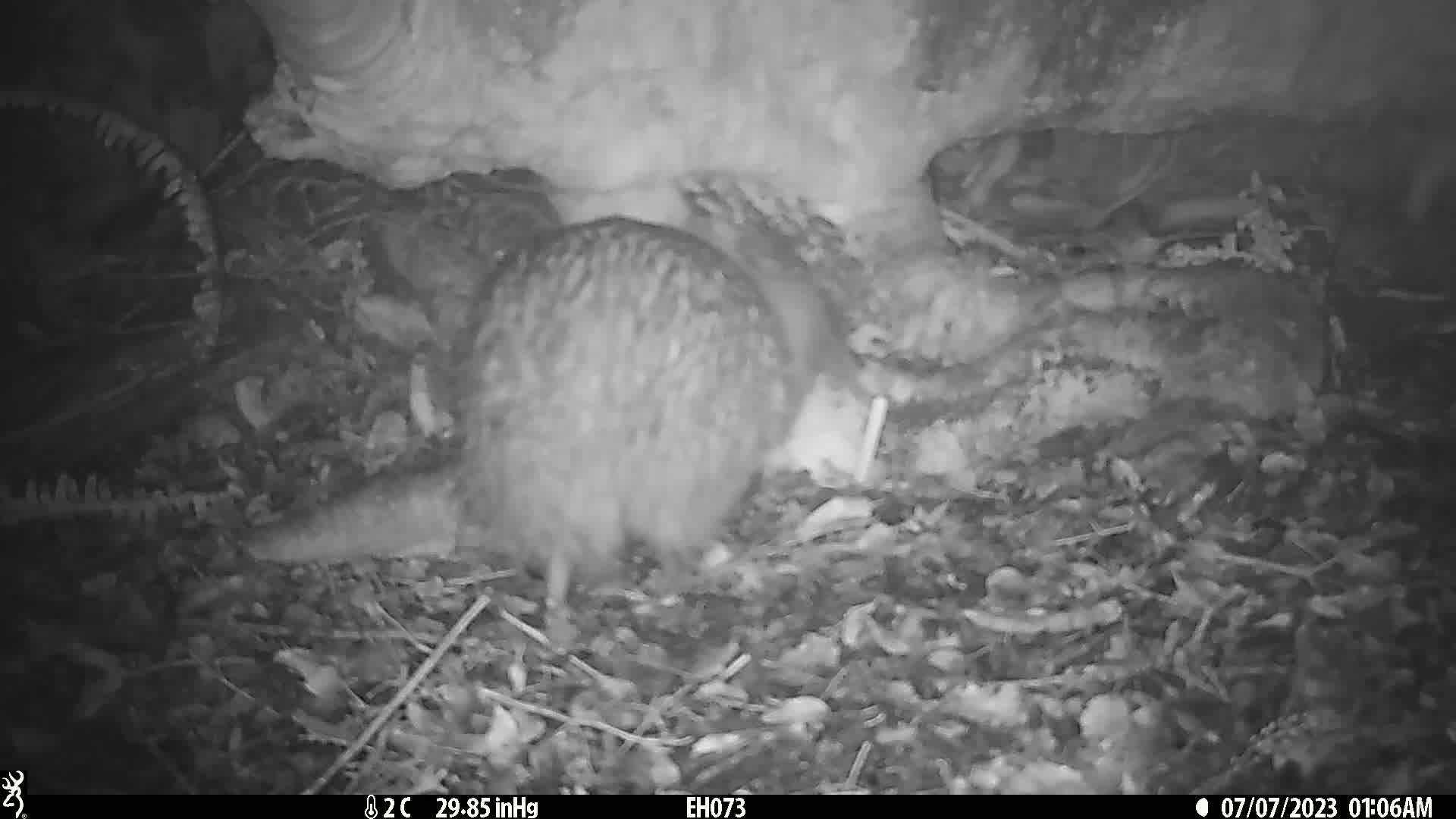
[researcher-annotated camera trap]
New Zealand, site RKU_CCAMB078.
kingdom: Animalia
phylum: Chordata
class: Aves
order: Apterygiformes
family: Apterygidae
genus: Apteryx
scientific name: Apteryx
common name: kiwi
Kiwi (Apteryx).